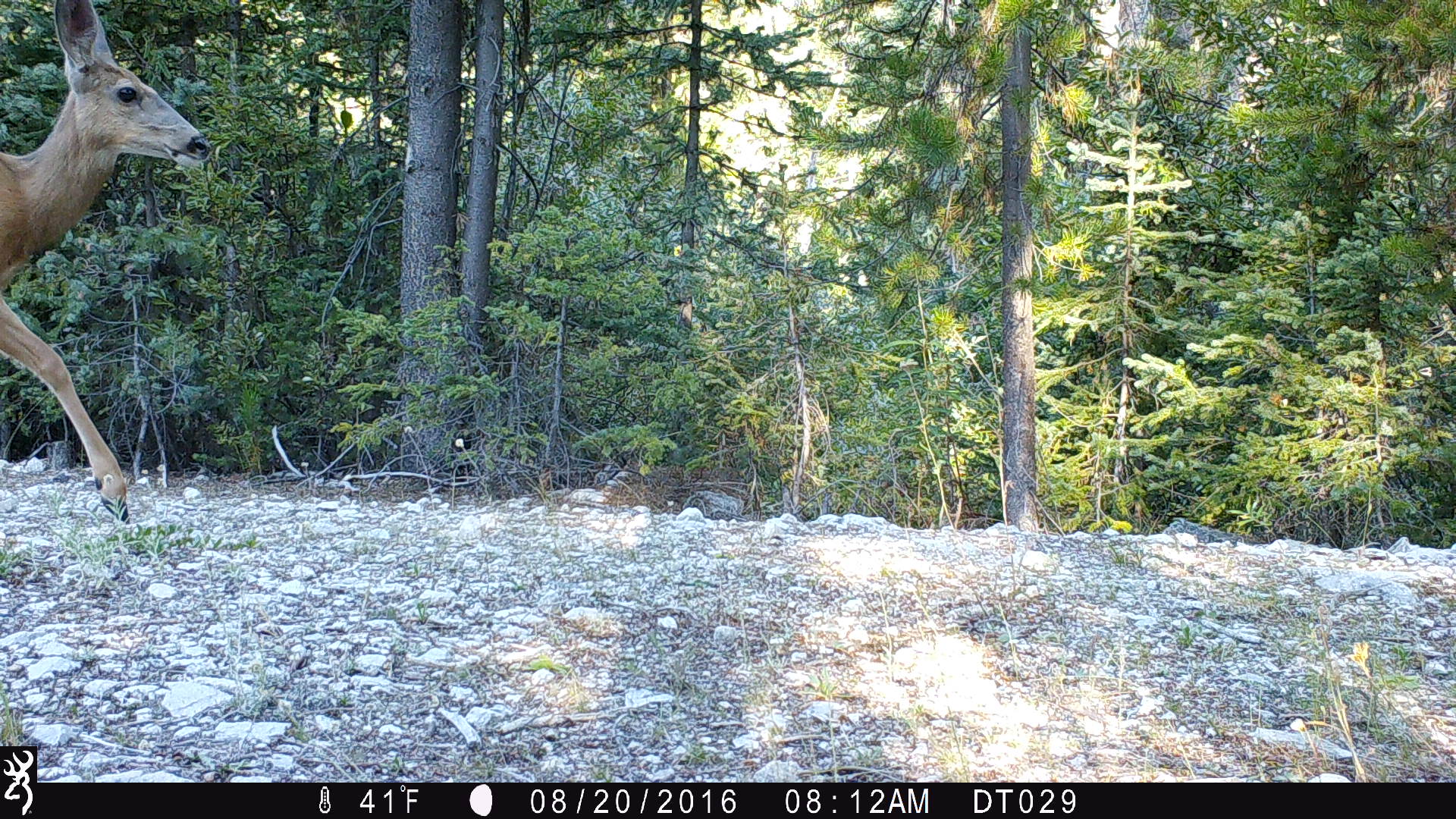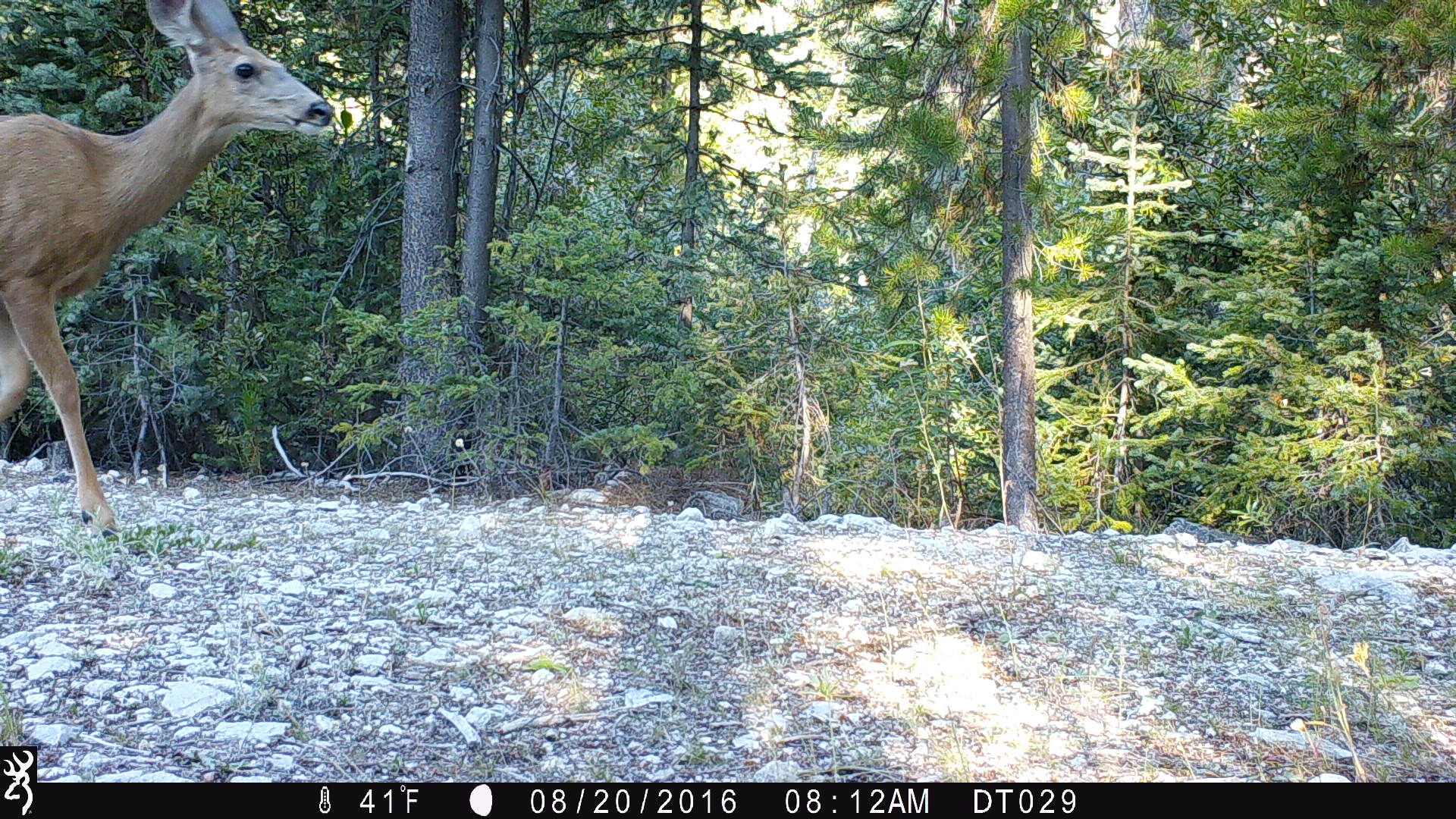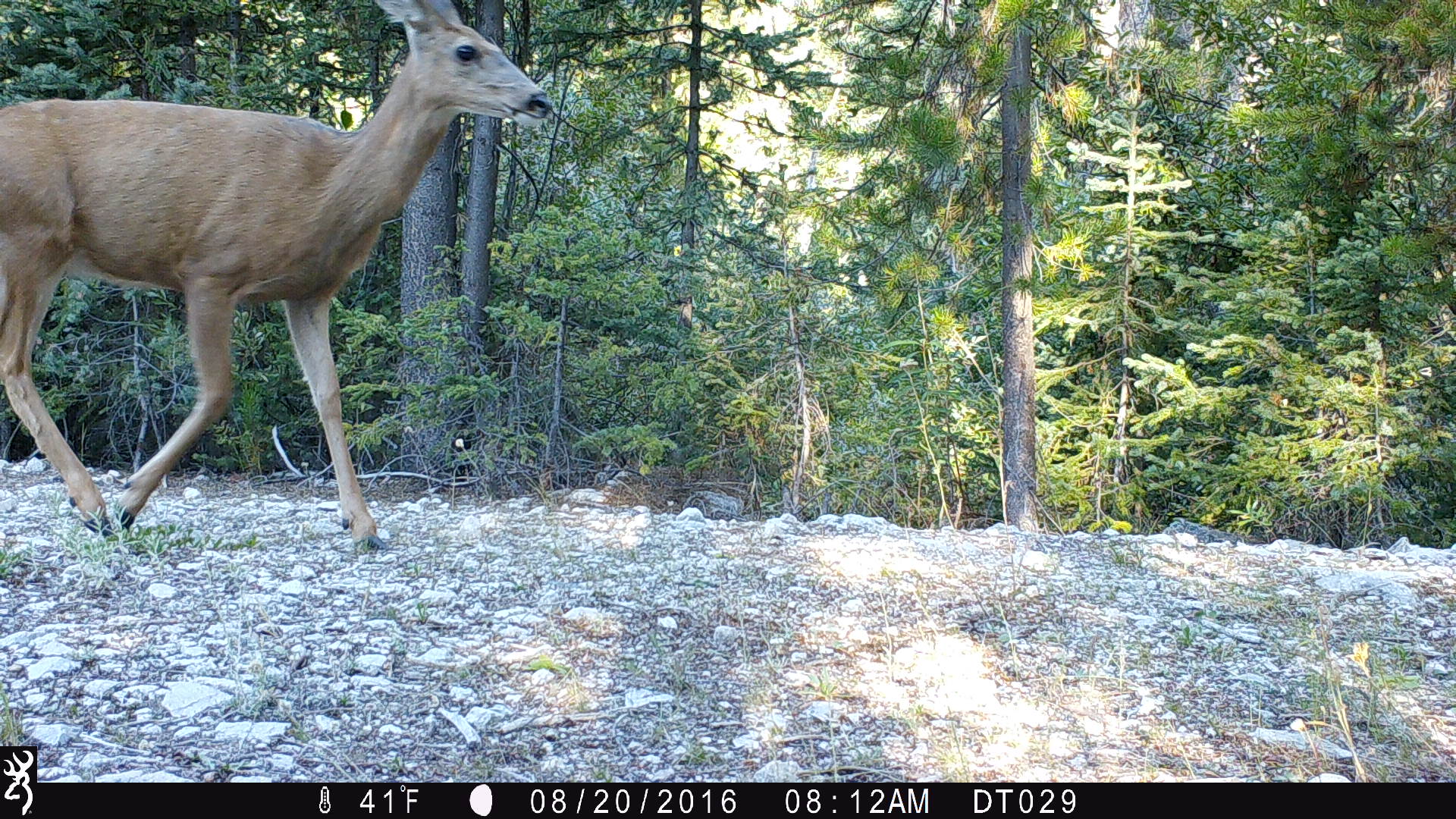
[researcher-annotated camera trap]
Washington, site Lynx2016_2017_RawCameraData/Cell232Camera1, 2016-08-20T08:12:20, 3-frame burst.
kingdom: Animalia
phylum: Chordata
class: Mammalia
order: Artiodactyla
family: Cervidae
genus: Odocoileus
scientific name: Odocoileus hemionus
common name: mule deer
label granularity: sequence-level